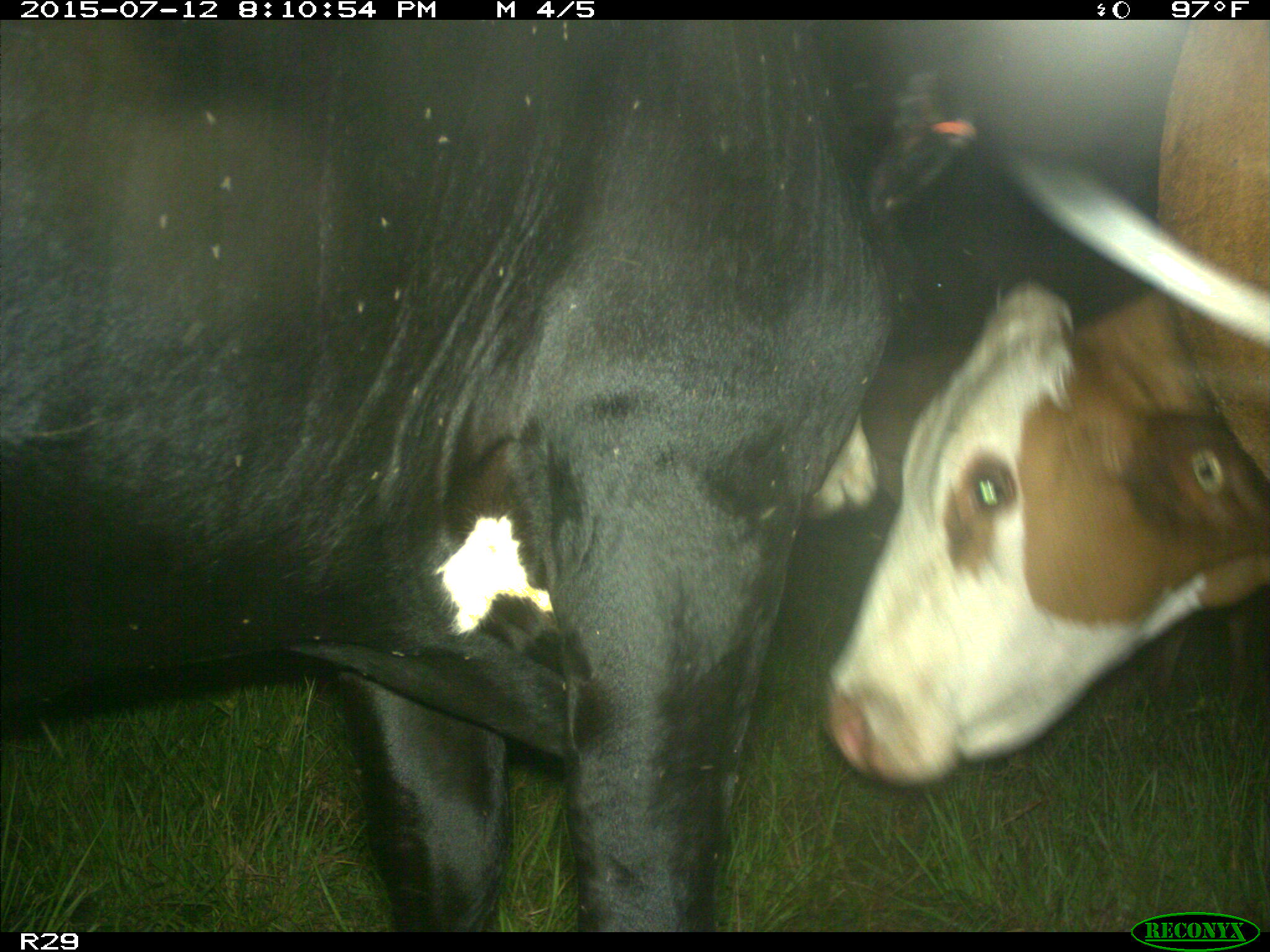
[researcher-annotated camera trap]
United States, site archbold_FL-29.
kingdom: Animalia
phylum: Chordata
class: Mammalia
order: Artiodactyla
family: Bovidae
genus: Bos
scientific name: Bos taurus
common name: domestic cow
Bos taurus (domestic cow).